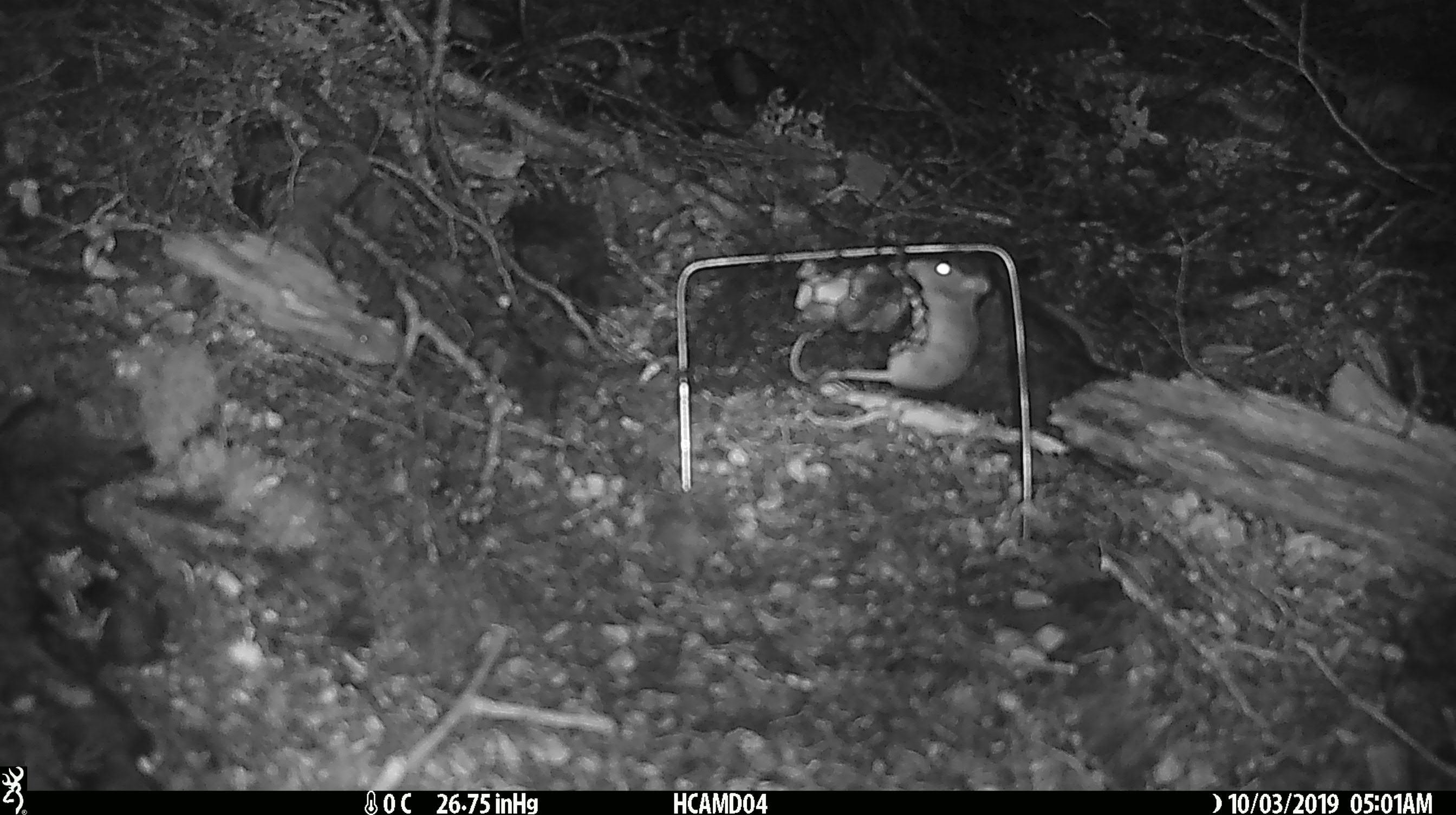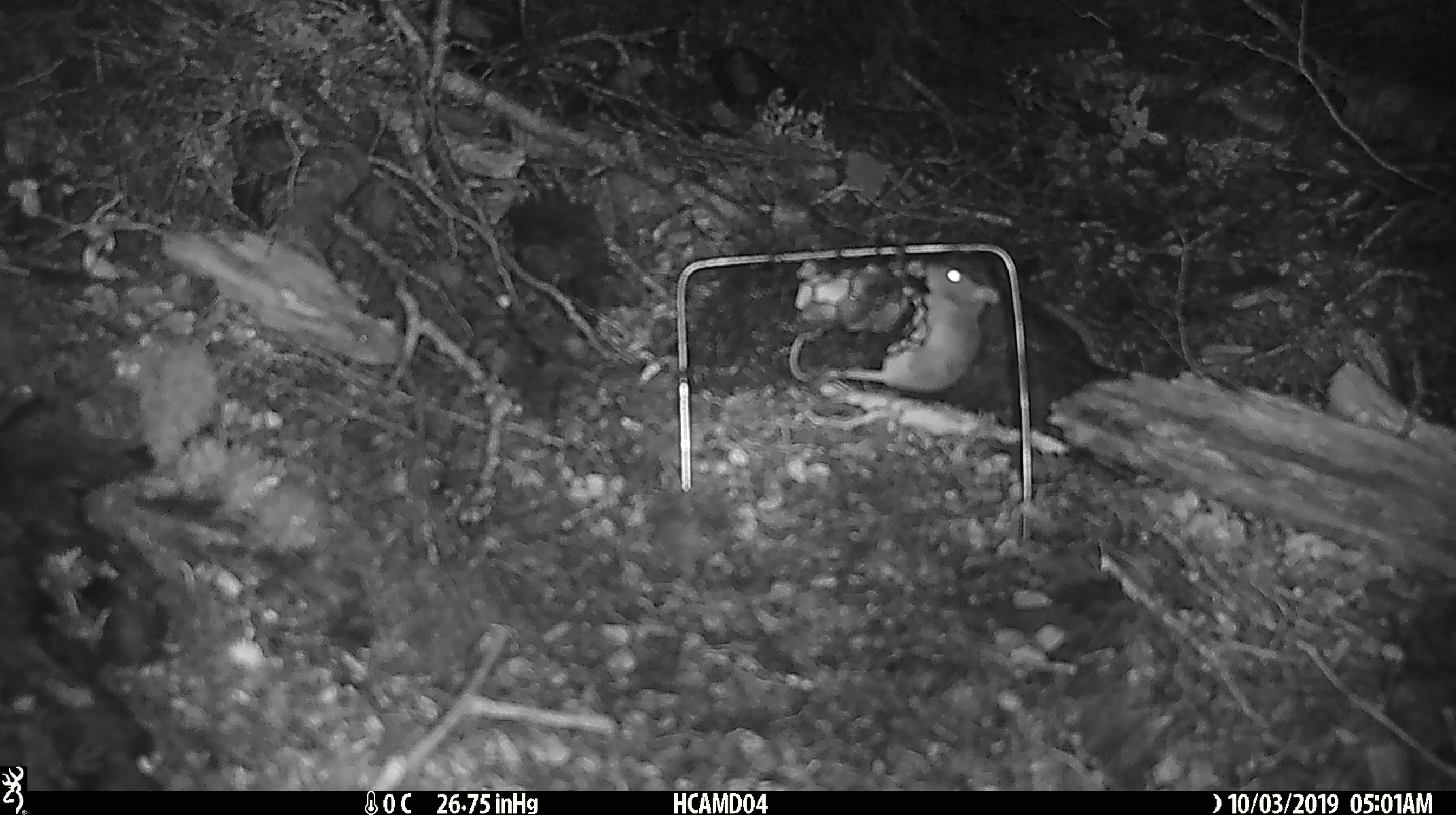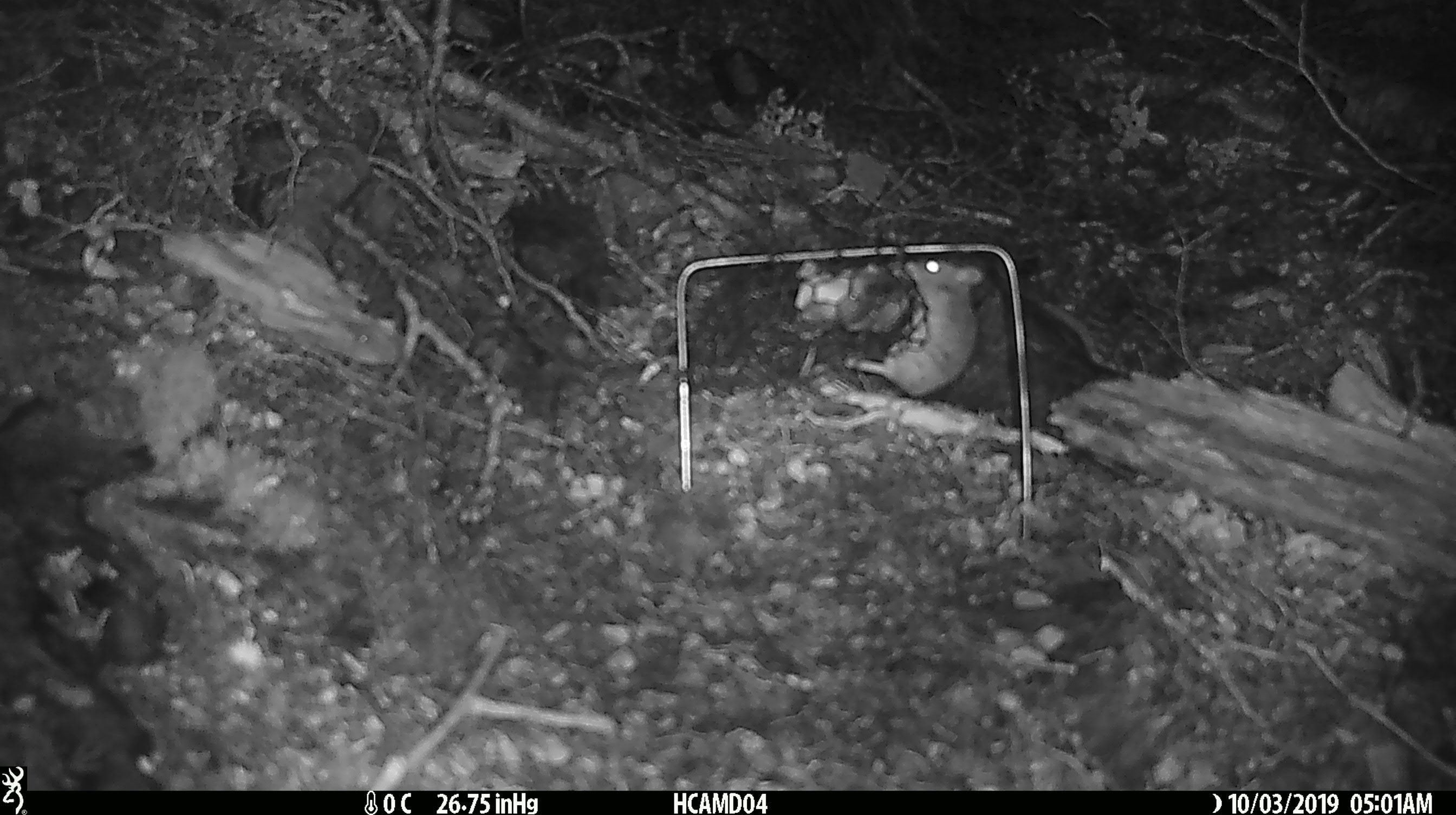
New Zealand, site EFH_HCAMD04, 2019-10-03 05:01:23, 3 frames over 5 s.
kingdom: Animalia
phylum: Chordata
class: Mammalia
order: Rodentia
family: Muridae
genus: Mus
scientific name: Mus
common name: mouse